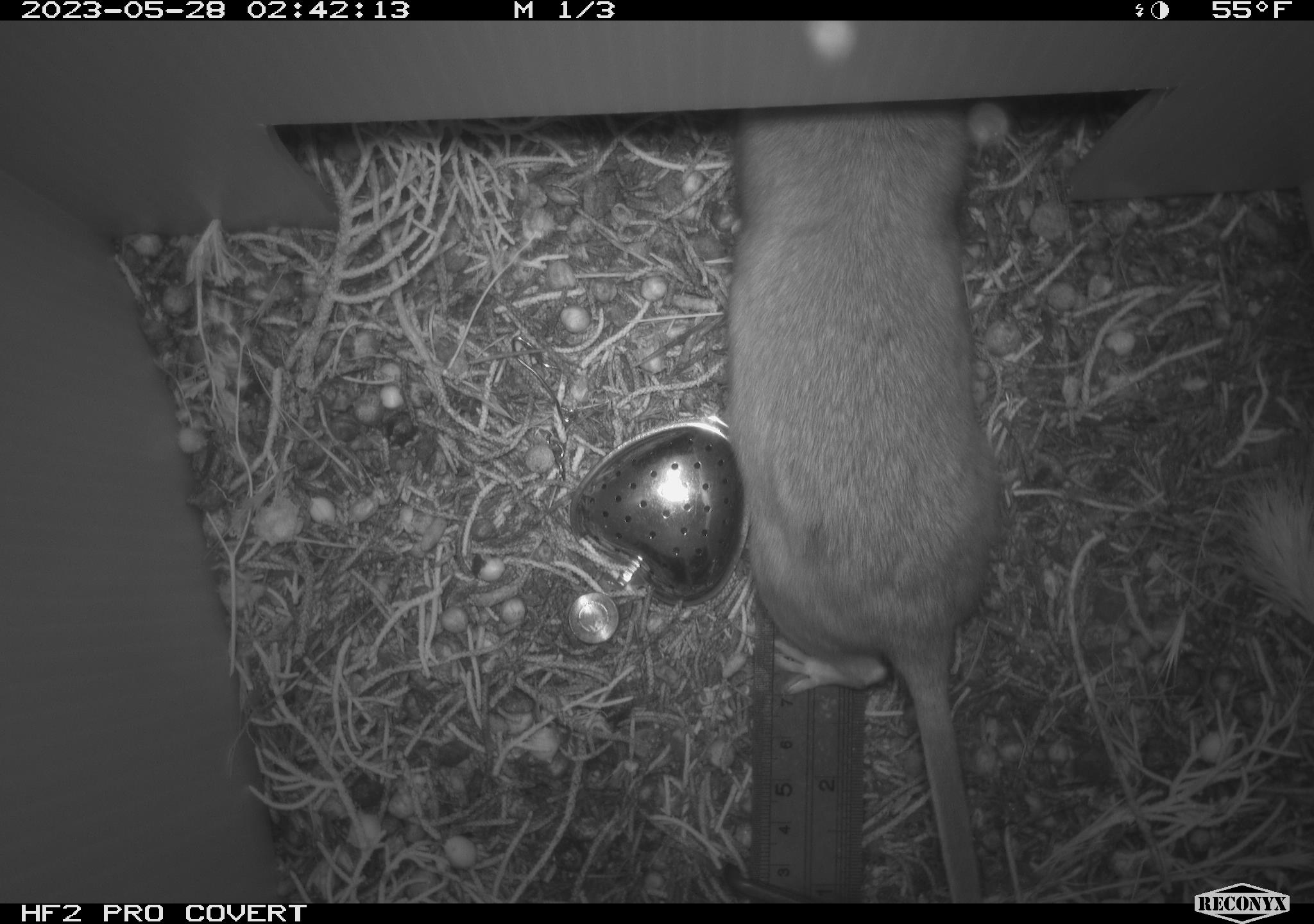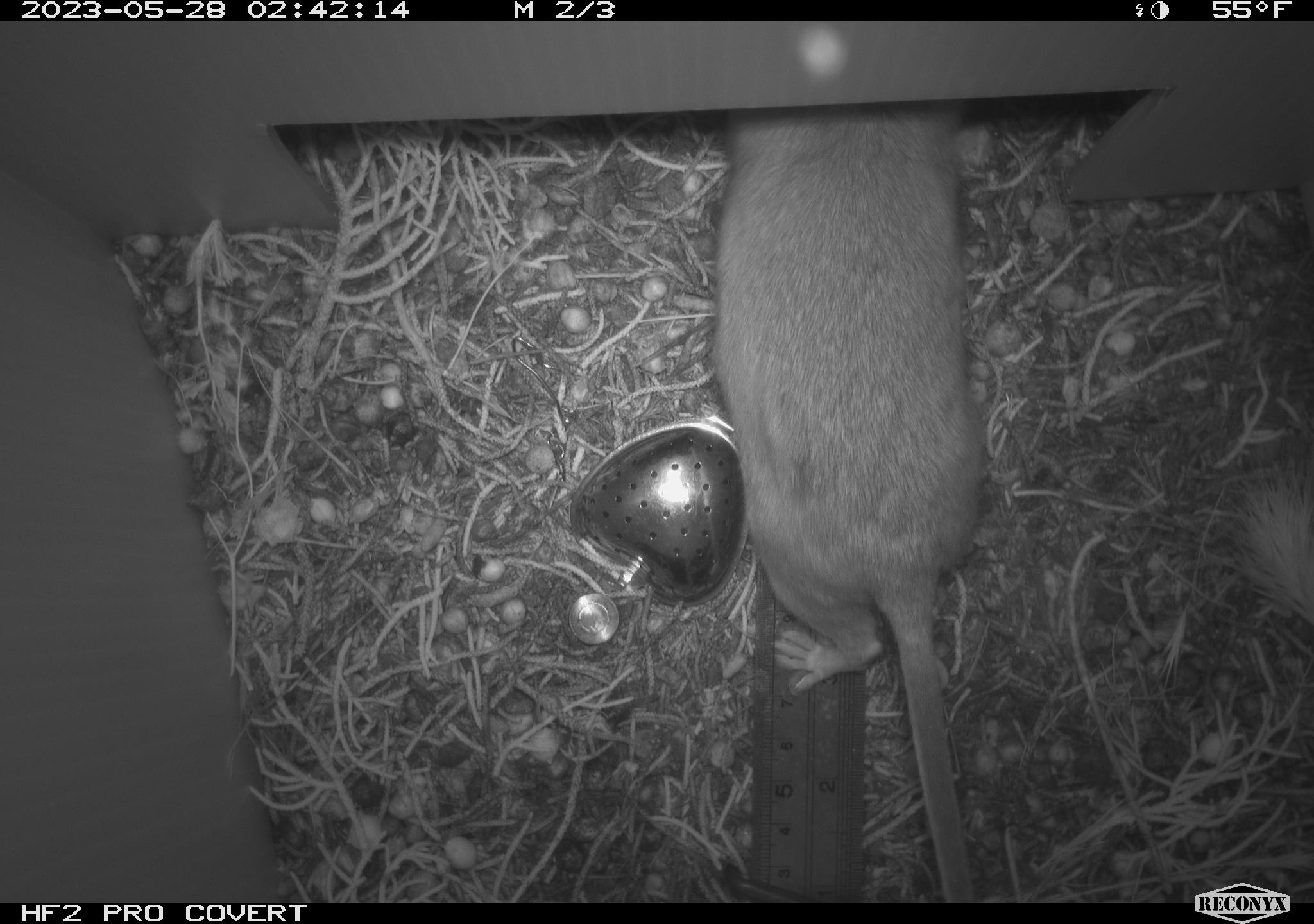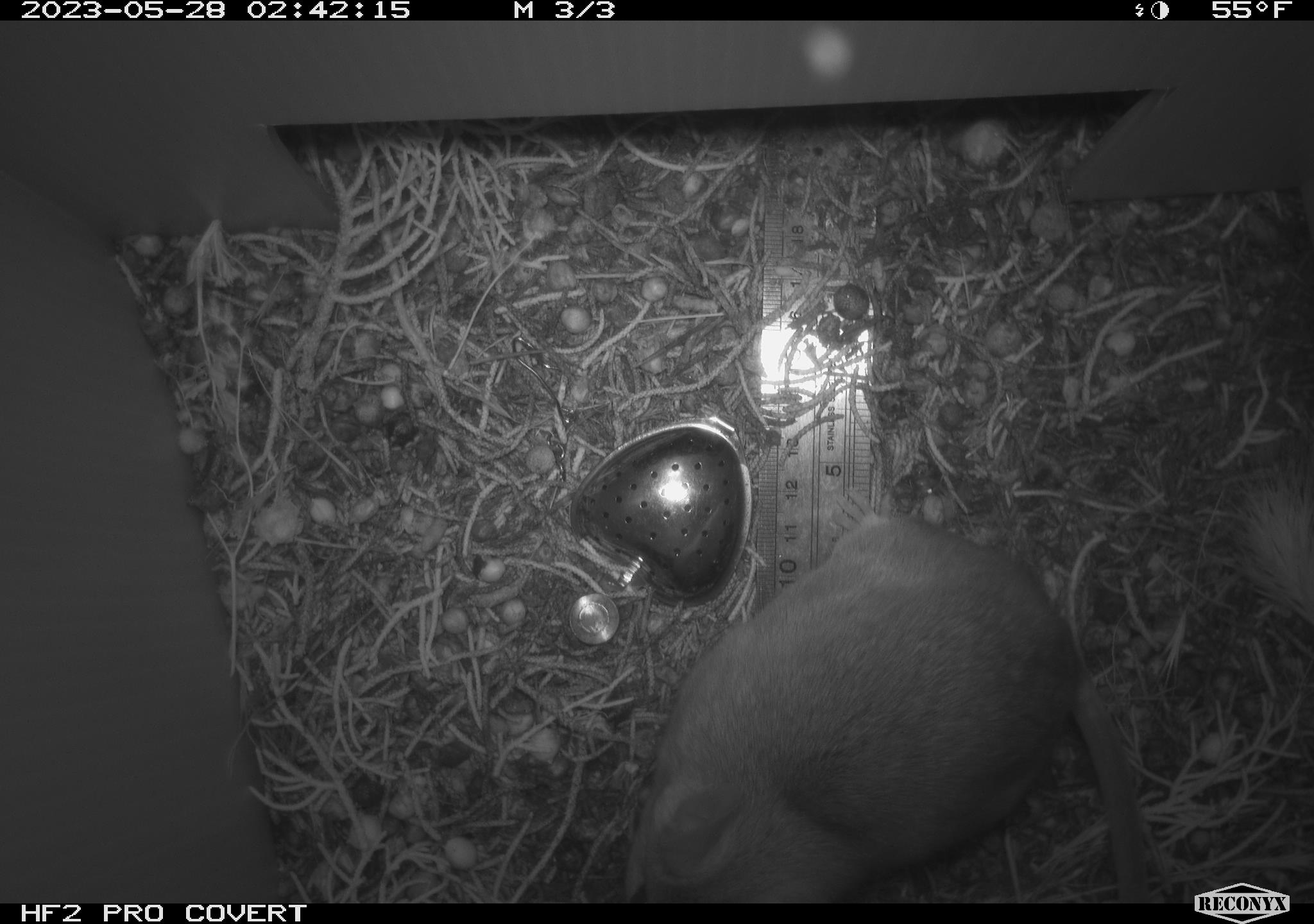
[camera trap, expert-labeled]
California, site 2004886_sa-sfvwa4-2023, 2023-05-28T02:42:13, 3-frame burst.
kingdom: Animalia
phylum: Chordata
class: Mammalia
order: Rodentia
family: Cricetidae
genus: Neotoma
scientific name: Neotoma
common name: pack rat or woodrat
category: neotoma species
Neotoma species (pack rat or woodrat) (Neotoma).